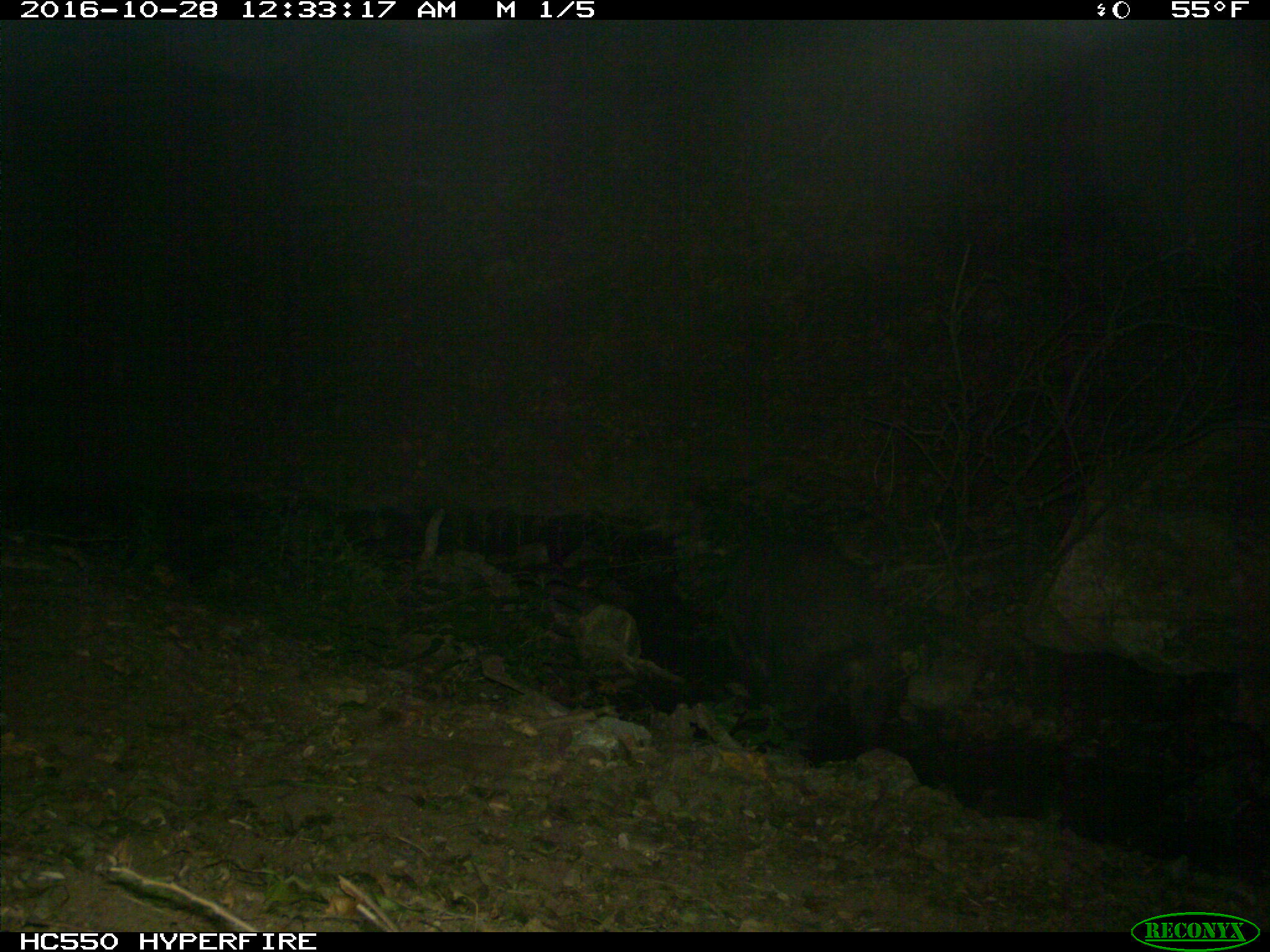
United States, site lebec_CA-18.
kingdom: Animalia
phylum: Chordata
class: Mammalia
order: Artiodactyla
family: Suidae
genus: Sus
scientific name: Sus scrofa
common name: wild boar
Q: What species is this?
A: Sus scrofa (wild boar).